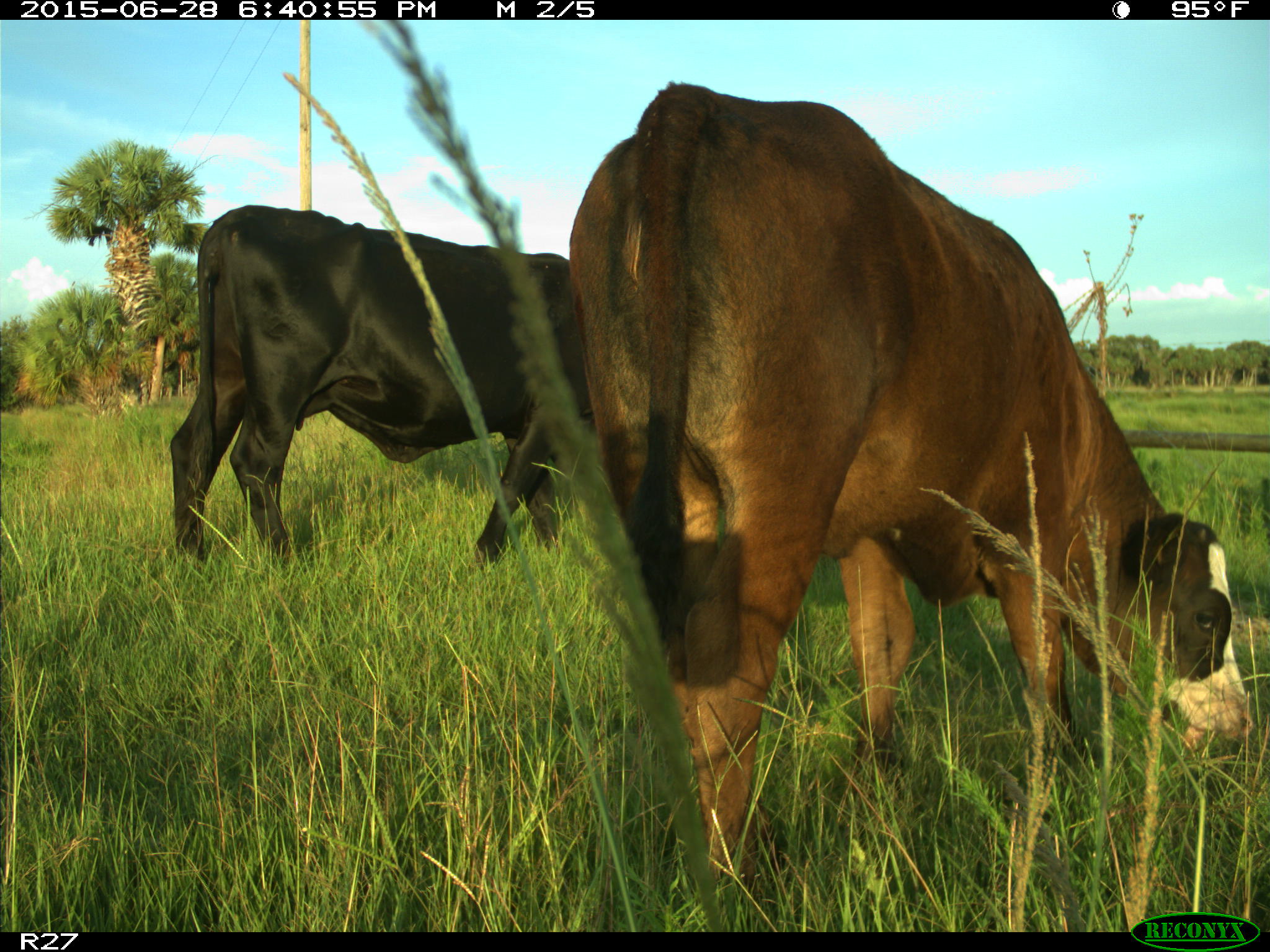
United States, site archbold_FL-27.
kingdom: Animalia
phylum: Chordata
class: Mammalia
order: Artiodactyla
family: Bovidae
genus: Bos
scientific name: Bos taurus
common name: domestic cow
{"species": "Bos taurus (domestic cow)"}